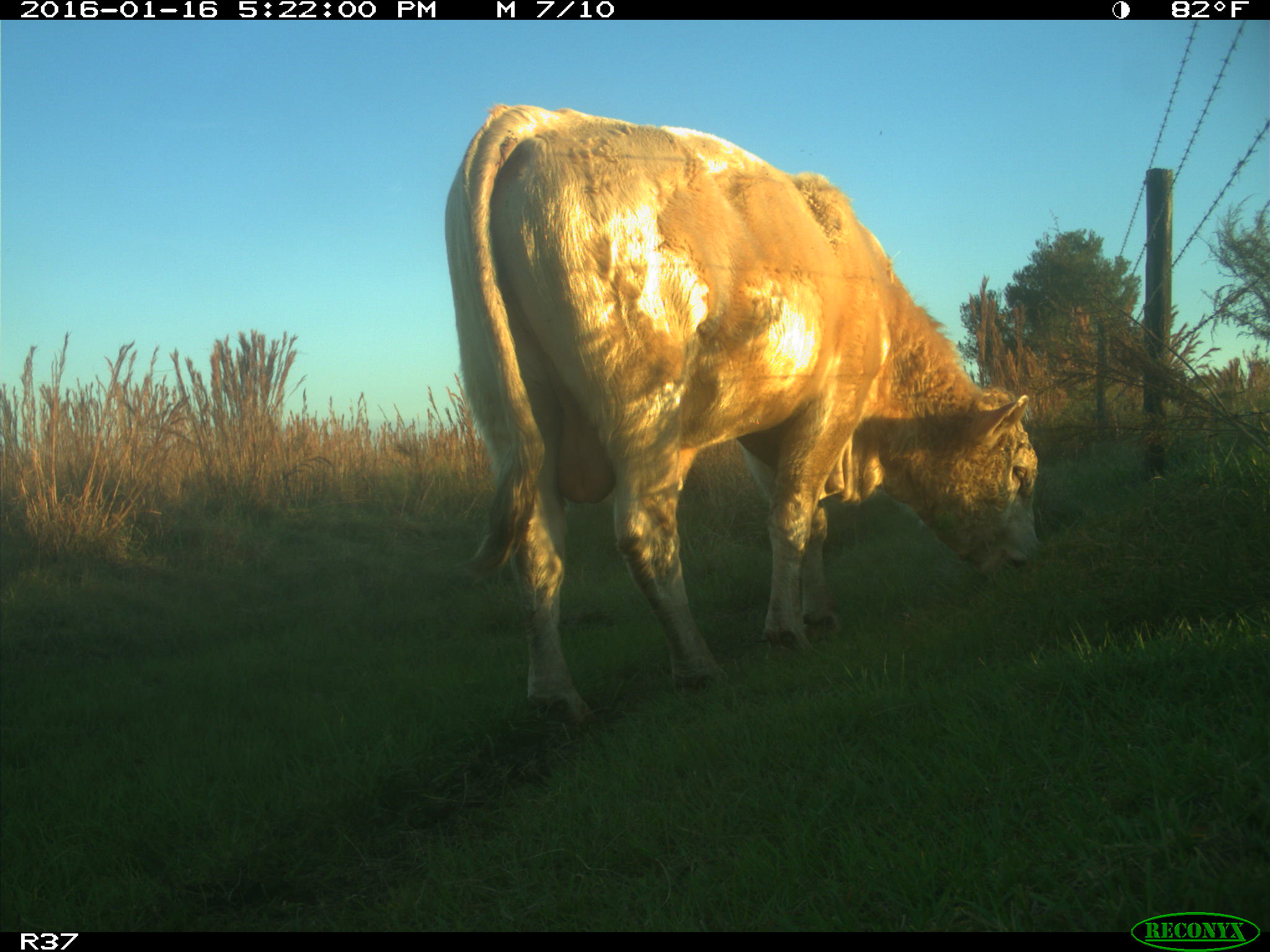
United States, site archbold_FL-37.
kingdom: Animalia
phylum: Chordata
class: Mammalia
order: Artiodactyla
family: Bovidae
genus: Bos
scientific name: Bos taurus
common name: domestic cow